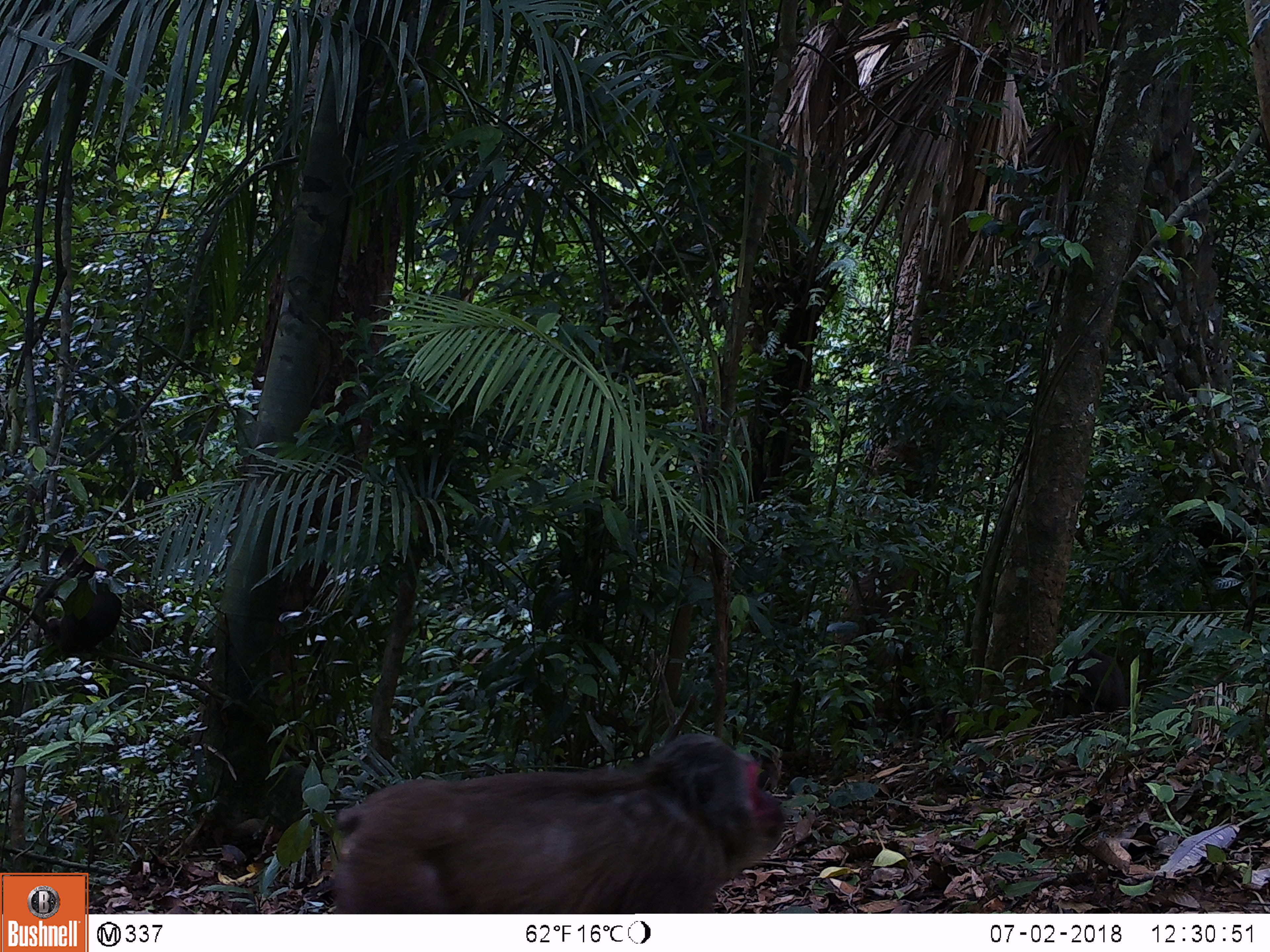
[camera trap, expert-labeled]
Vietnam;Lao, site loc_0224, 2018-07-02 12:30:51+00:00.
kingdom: Animalia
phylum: Chordata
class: Mammalia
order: Primates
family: Cercopithecidae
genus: Macaca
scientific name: Macaca arctoides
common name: stump-tailed macaque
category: stump tailed macaque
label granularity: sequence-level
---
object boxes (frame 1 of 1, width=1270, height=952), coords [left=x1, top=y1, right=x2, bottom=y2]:
stump tailed macaque: [left=329, top=728, right=790, bottom=912]